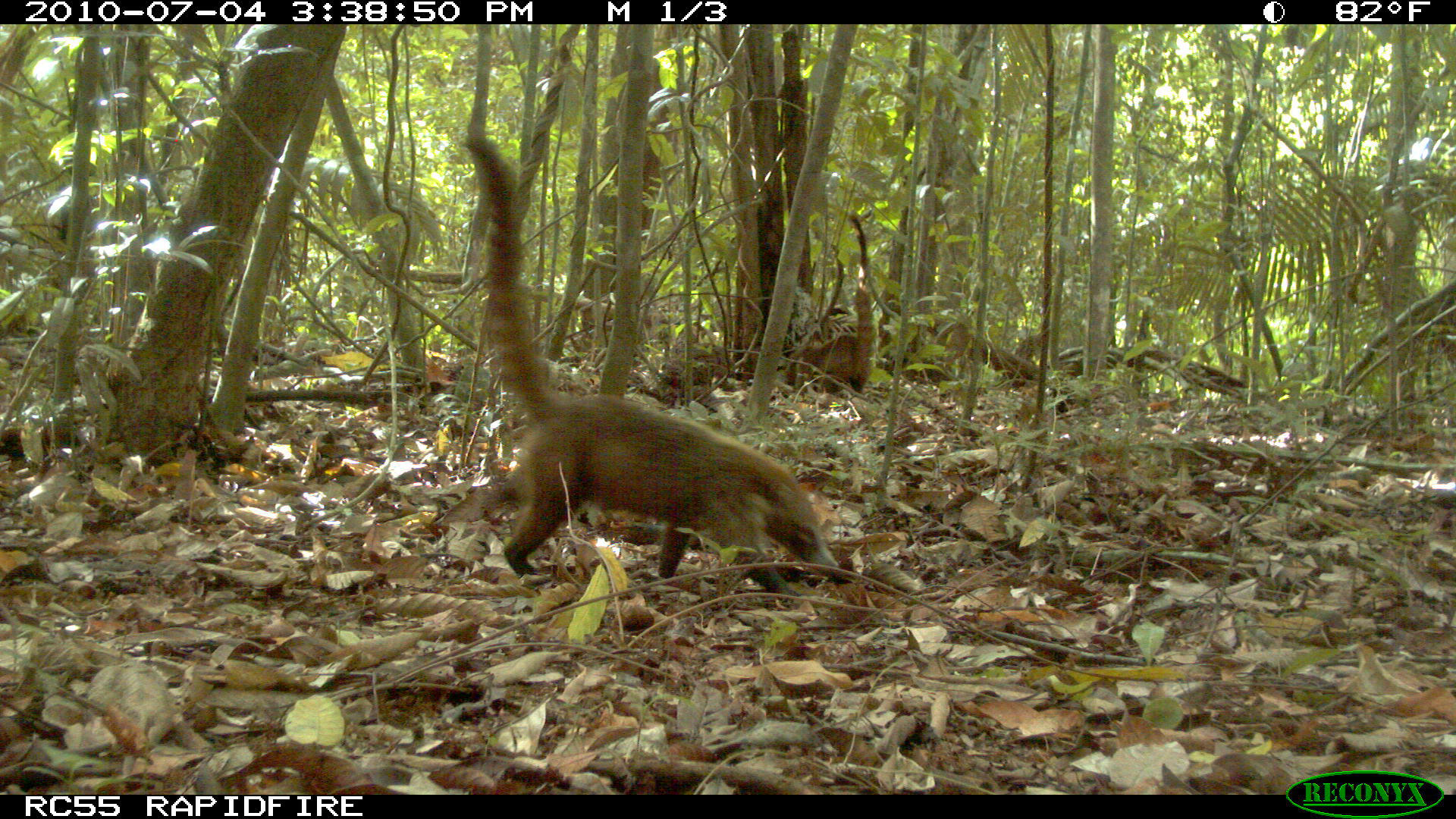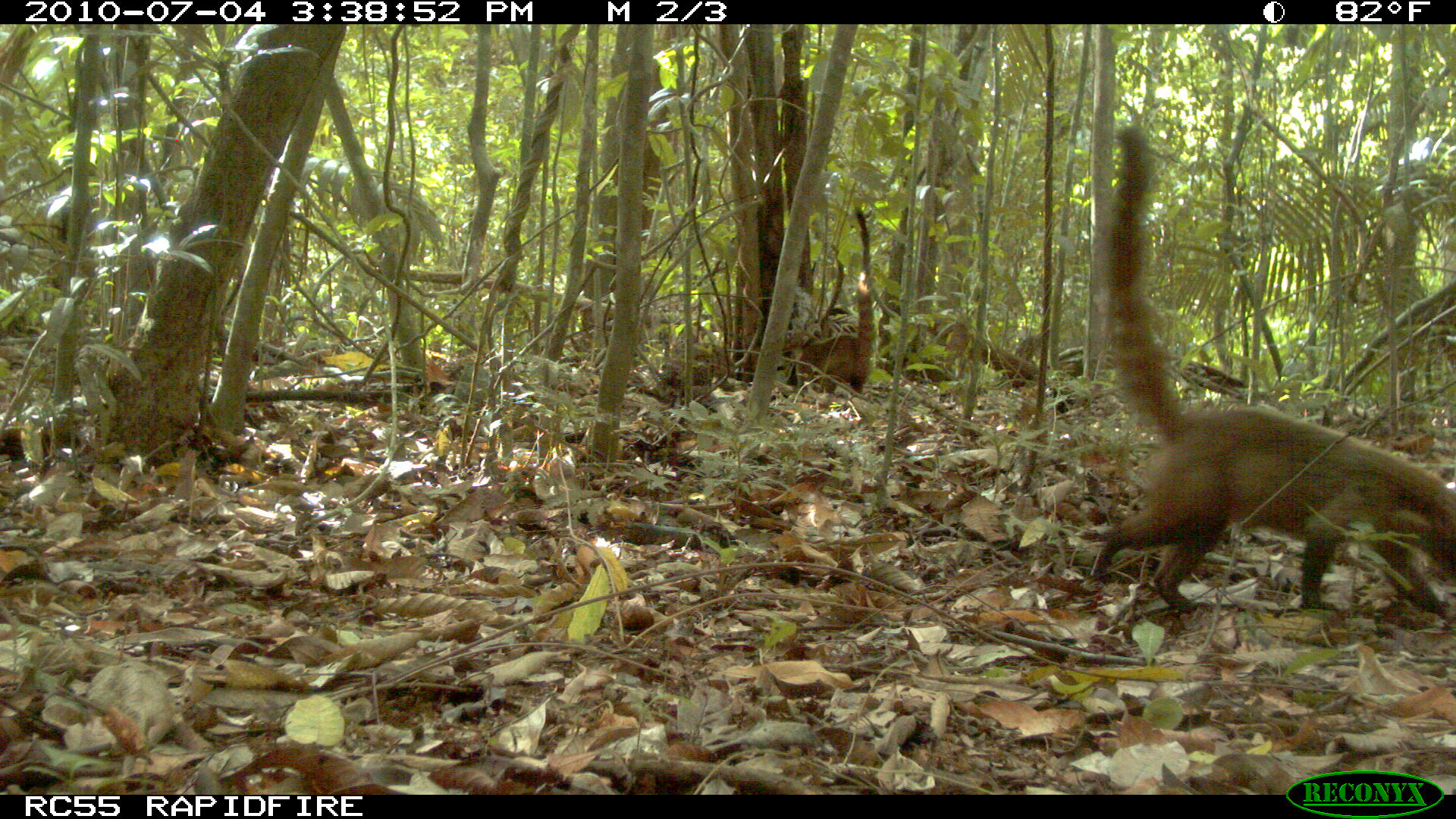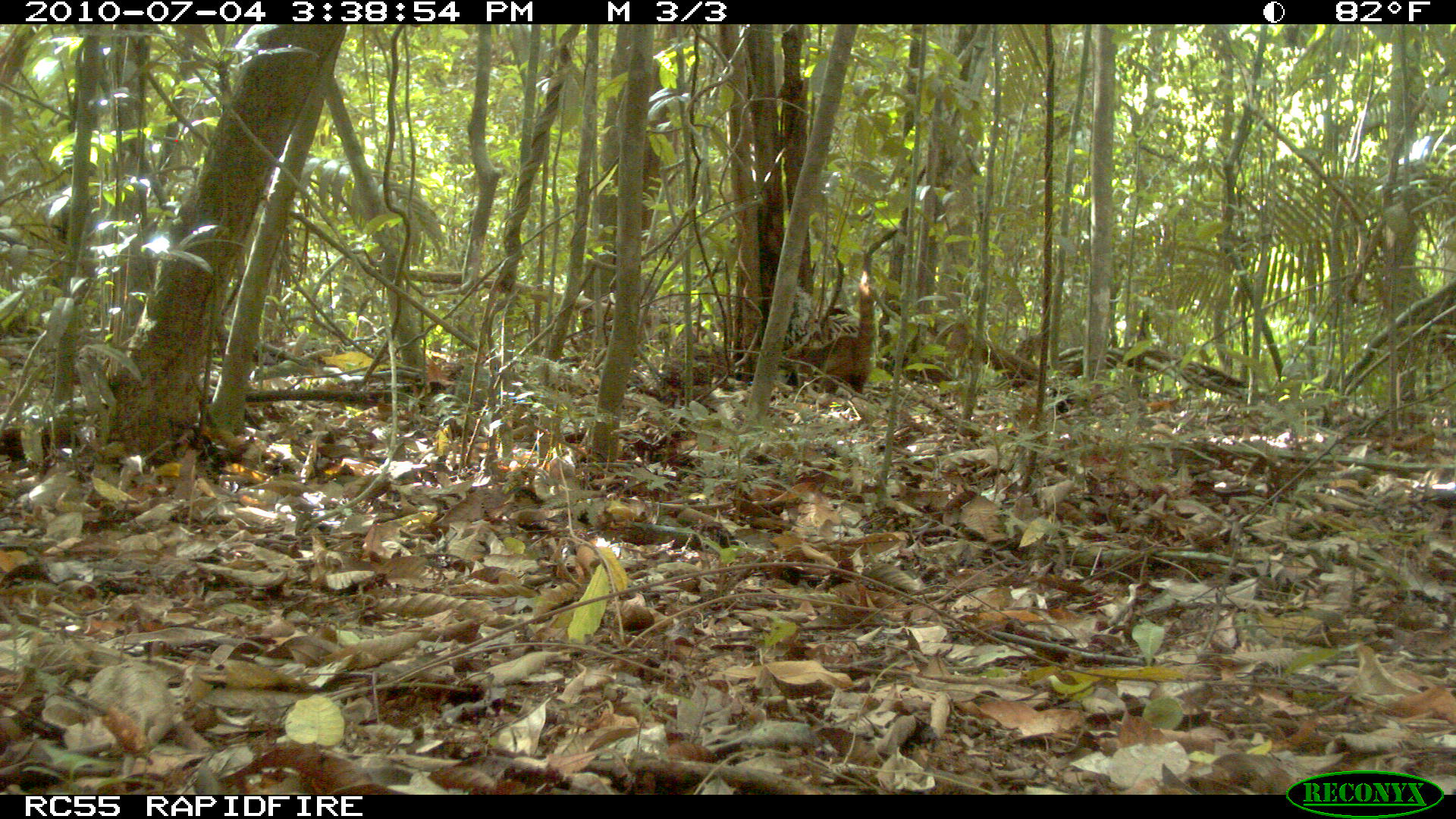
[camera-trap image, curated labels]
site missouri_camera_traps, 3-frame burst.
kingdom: Animalia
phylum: Chordata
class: Mammalia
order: Carnivora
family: Procyonidae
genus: Nasua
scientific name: Nasua narica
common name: white-nosed coati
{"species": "white-nosed coati (Nasua narica)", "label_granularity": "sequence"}